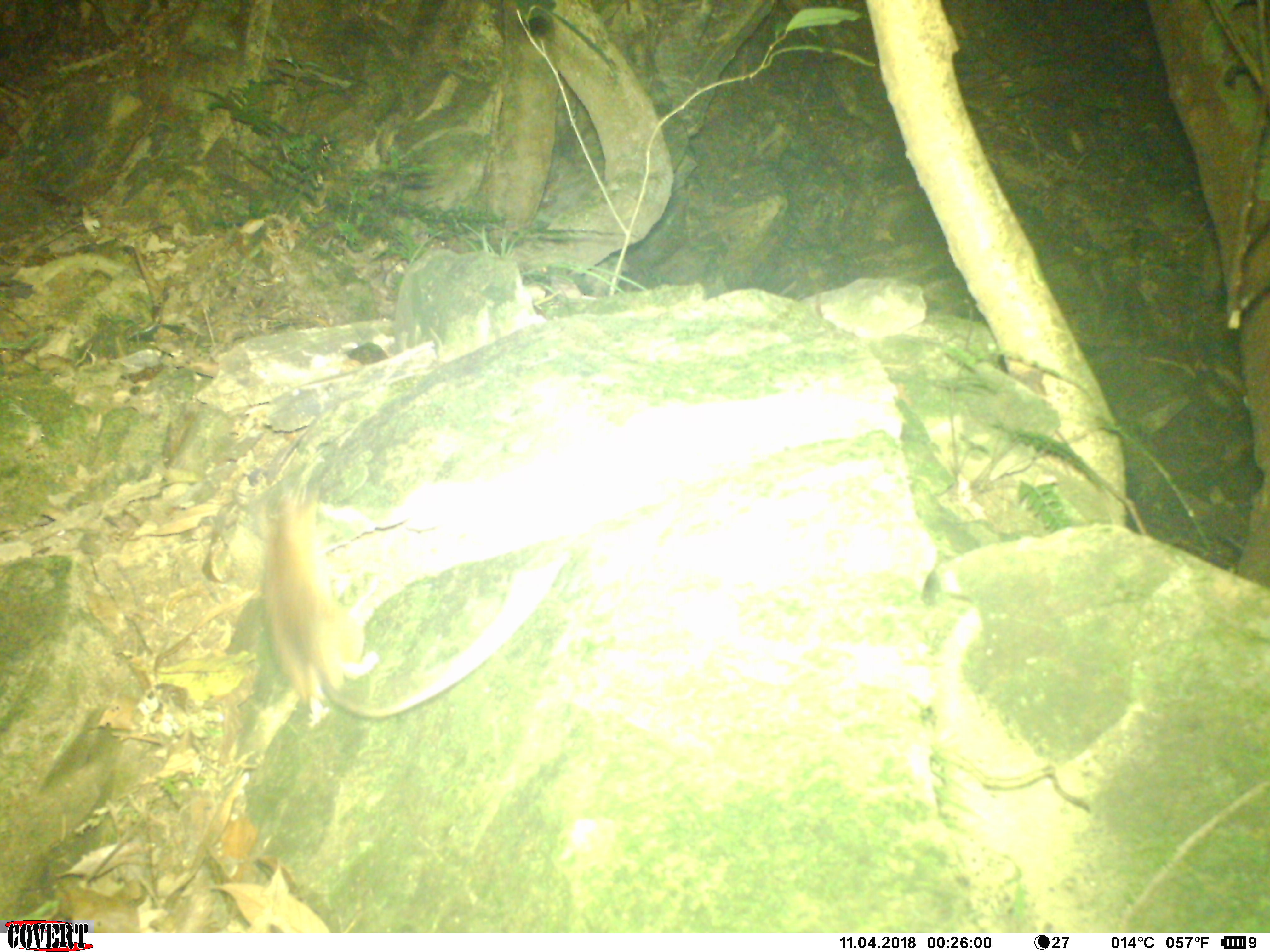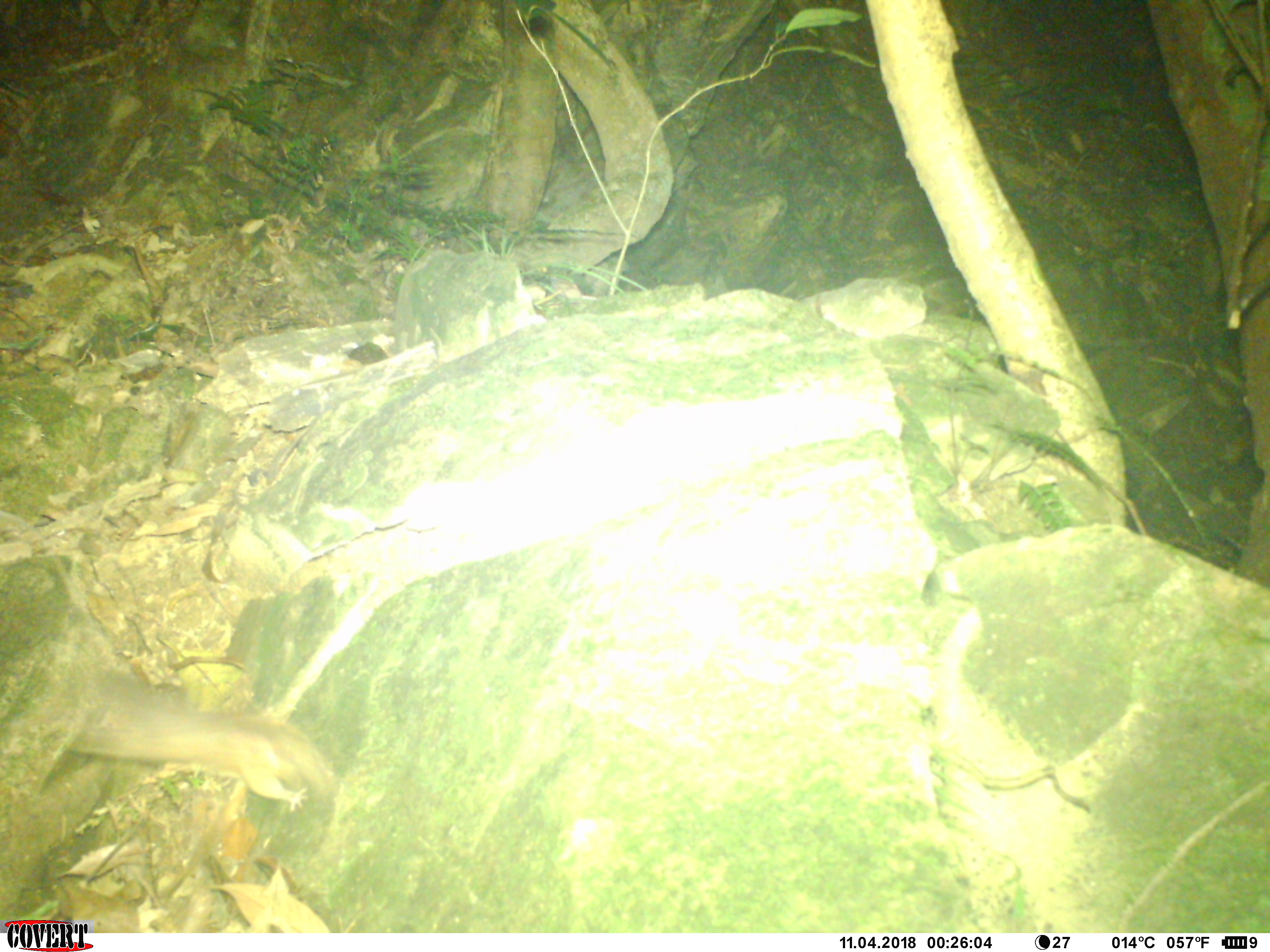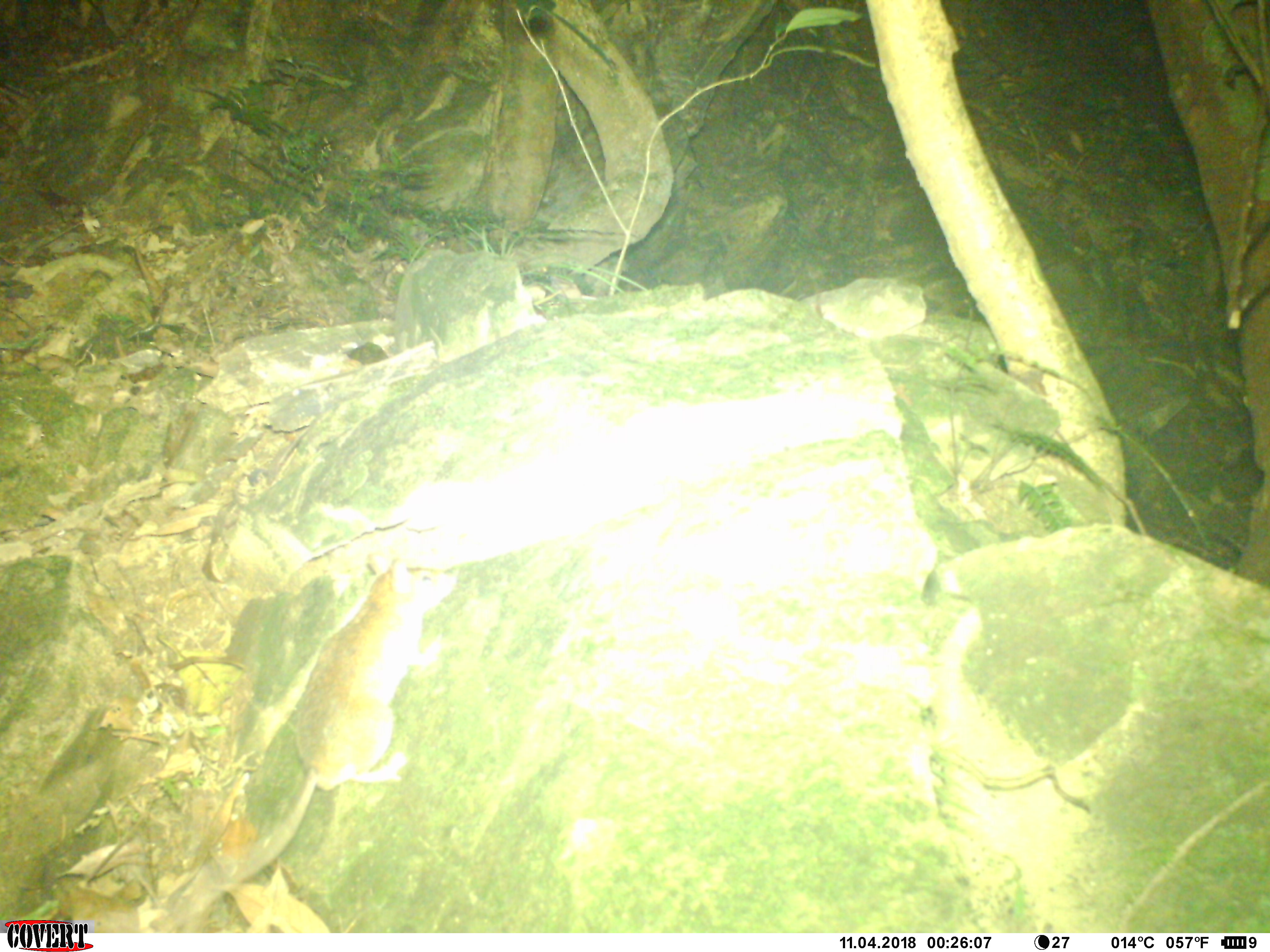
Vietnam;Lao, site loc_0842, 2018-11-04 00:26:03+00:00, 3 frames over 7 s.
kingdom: Animalia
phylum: Chordata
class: Mammalia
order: Rodentia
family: Muridae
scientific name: Muridae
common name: old-world mice and rats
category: unidentified murid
Unidentified murid (old-world mice and rats) (Muridae). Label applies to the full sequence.